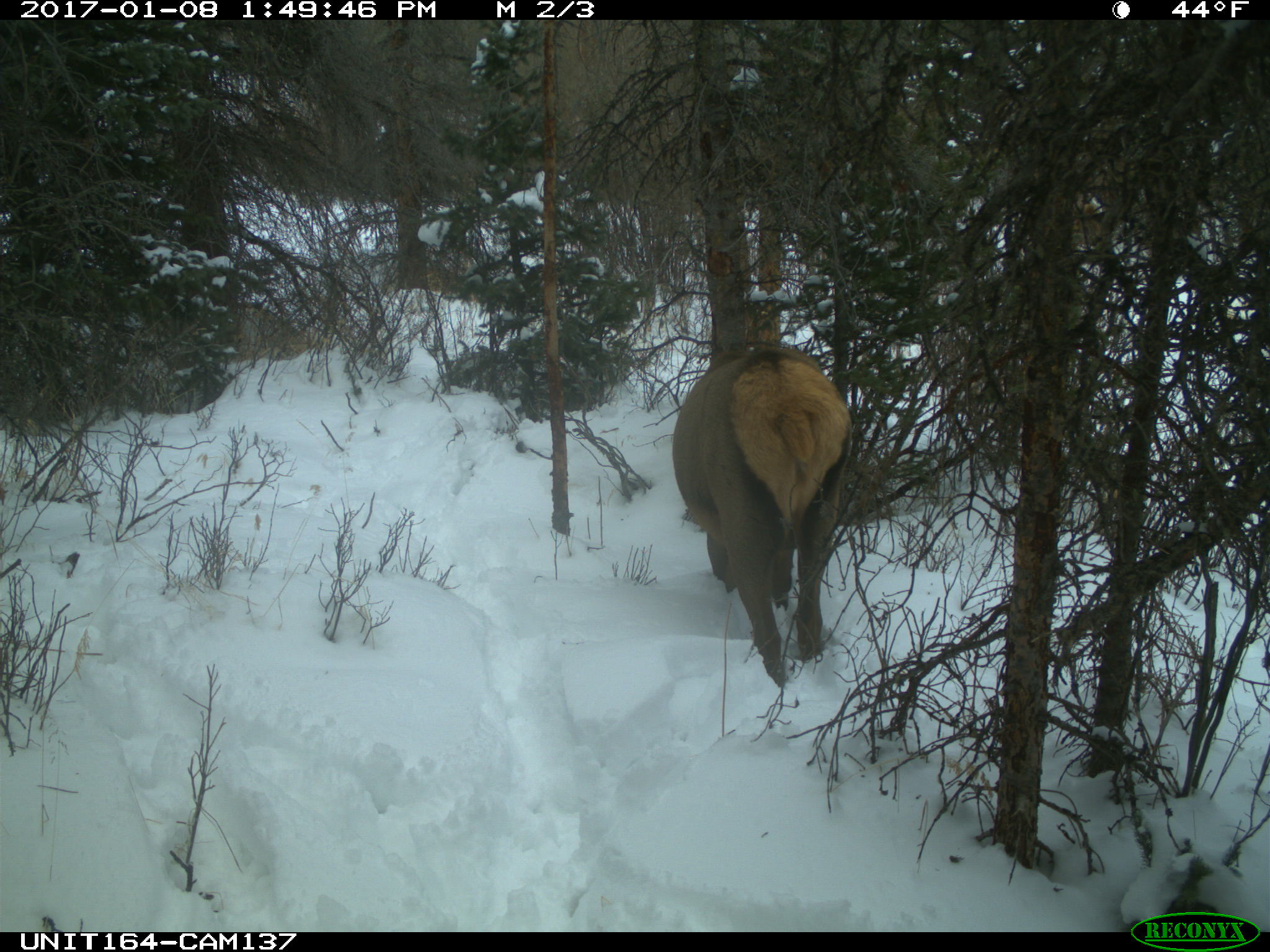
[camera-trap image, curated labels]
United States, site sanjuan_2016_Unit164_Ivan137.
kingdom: Animalia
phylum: Chordata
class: Mammalia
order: Artiodactyla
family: Cervidae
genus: Cervus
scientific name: Cervus elaphus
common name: red deer